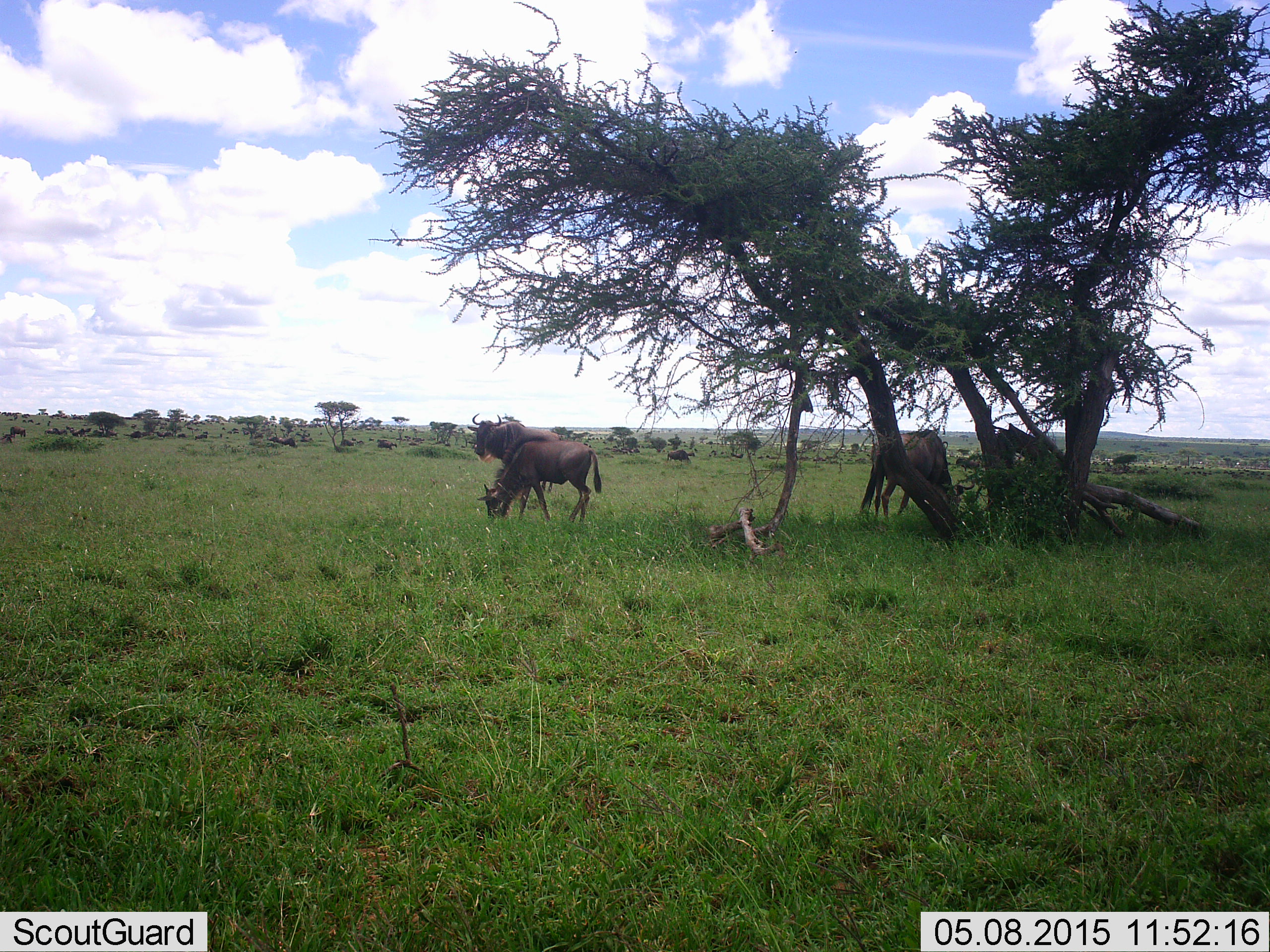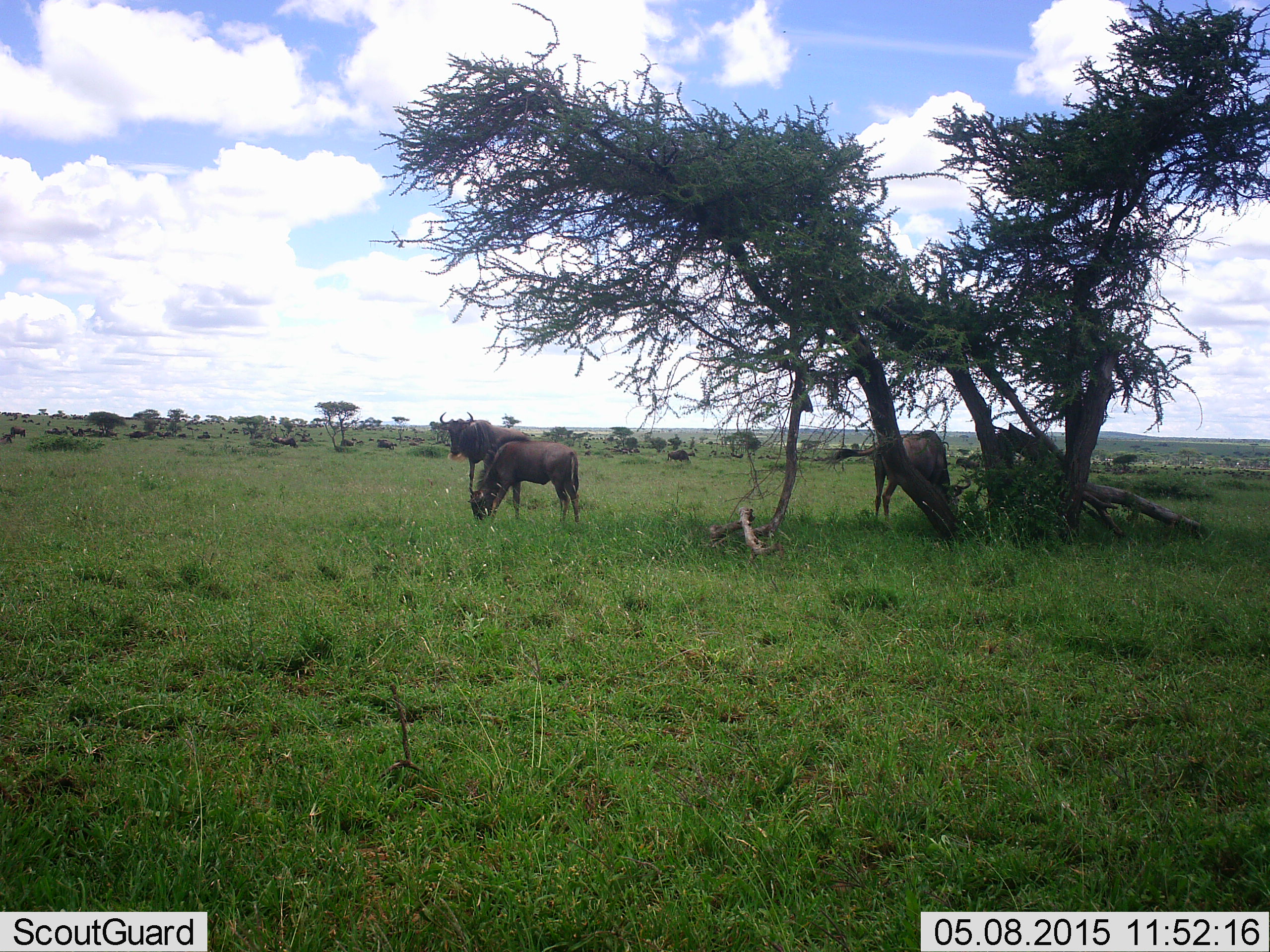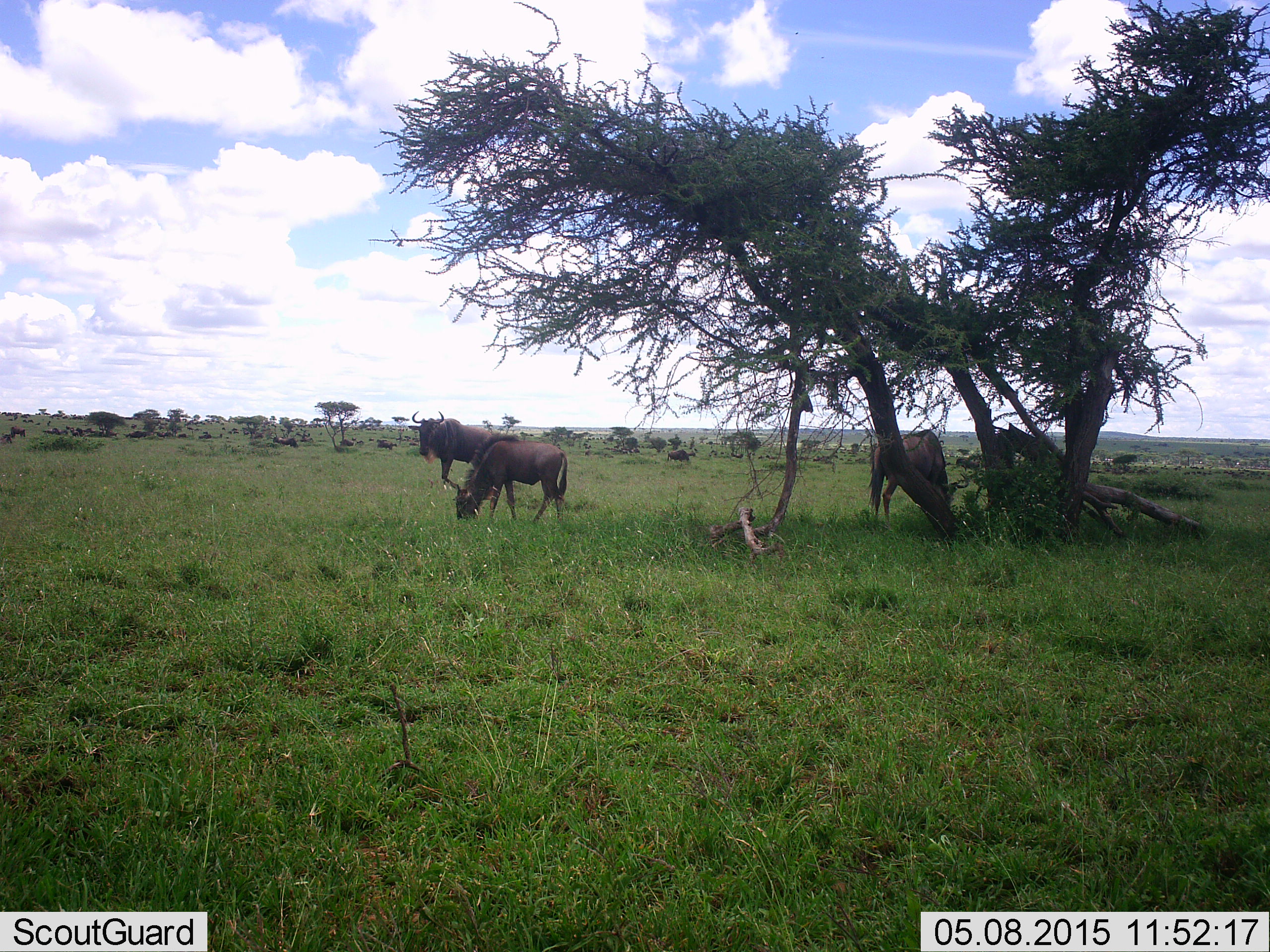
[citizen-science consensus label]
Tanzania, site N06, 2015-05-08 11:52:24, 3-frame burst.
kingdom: Animalia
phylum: Chordata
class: Mammalia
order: Artiodactyla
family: Bovidae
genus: Connochaetes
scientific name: Connochaetes taurinus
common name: blue wildebeest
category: wildebeest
Wildebeest (blue wildebeest) (Connochaetes taurinus), count 11-50. Behavior (volunteer vote fractions): standing 60%, resting 0%, moving 70%, interacting 0%. Young present (vote fraction): 10%. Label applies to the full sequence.